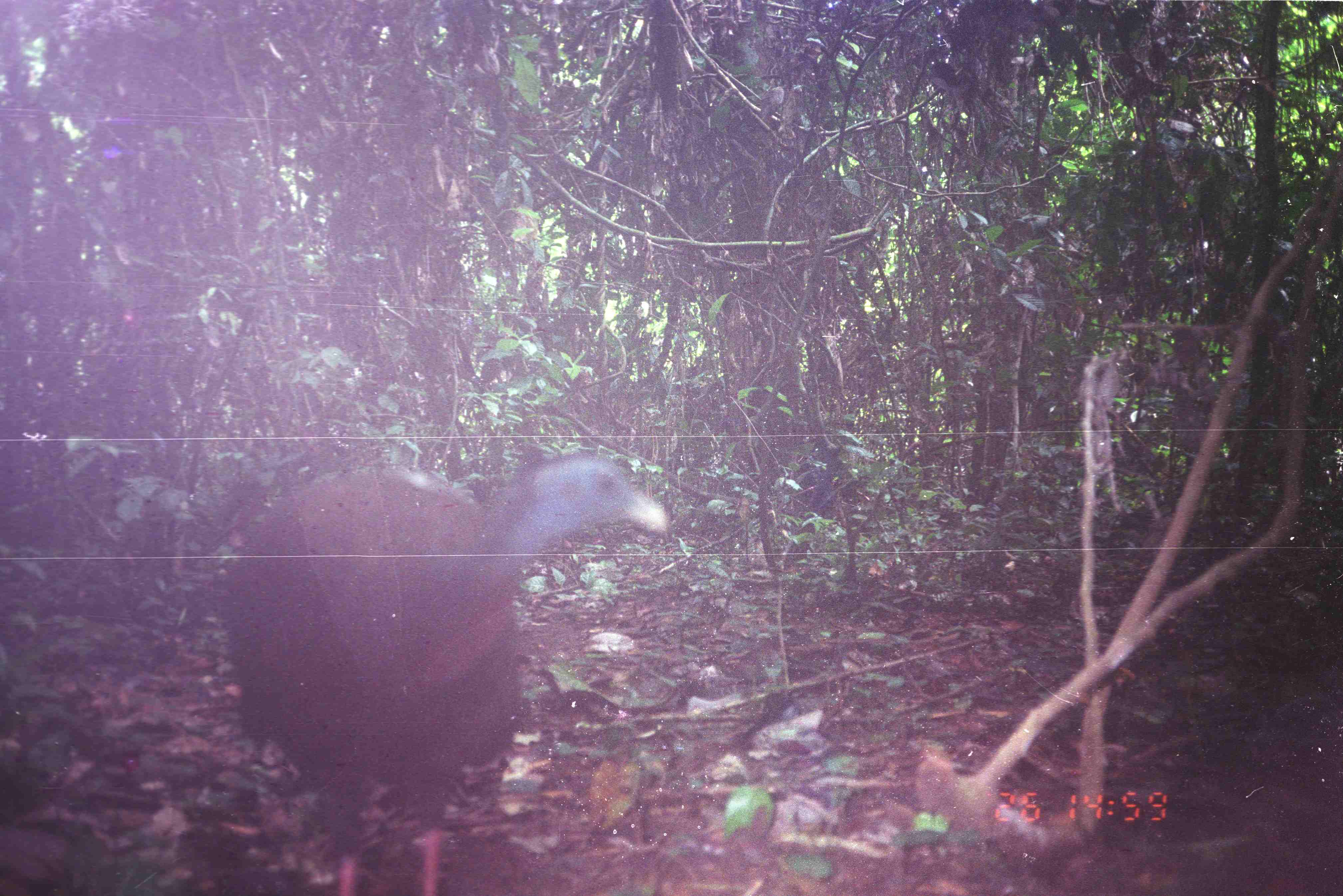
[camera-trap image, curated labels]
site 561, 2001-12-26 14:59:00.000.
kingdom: Animalia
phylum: Chordata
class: Aves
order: Galliformes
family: Phasianidae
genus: Argusianus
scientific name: Argusianus argus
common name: great argus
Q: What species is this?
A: Argusianus argus (great argus).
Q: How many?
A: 1.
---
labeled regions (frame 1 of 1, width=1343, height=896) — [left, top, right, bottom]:
argusianus argus: [223, 447, 669, 896]